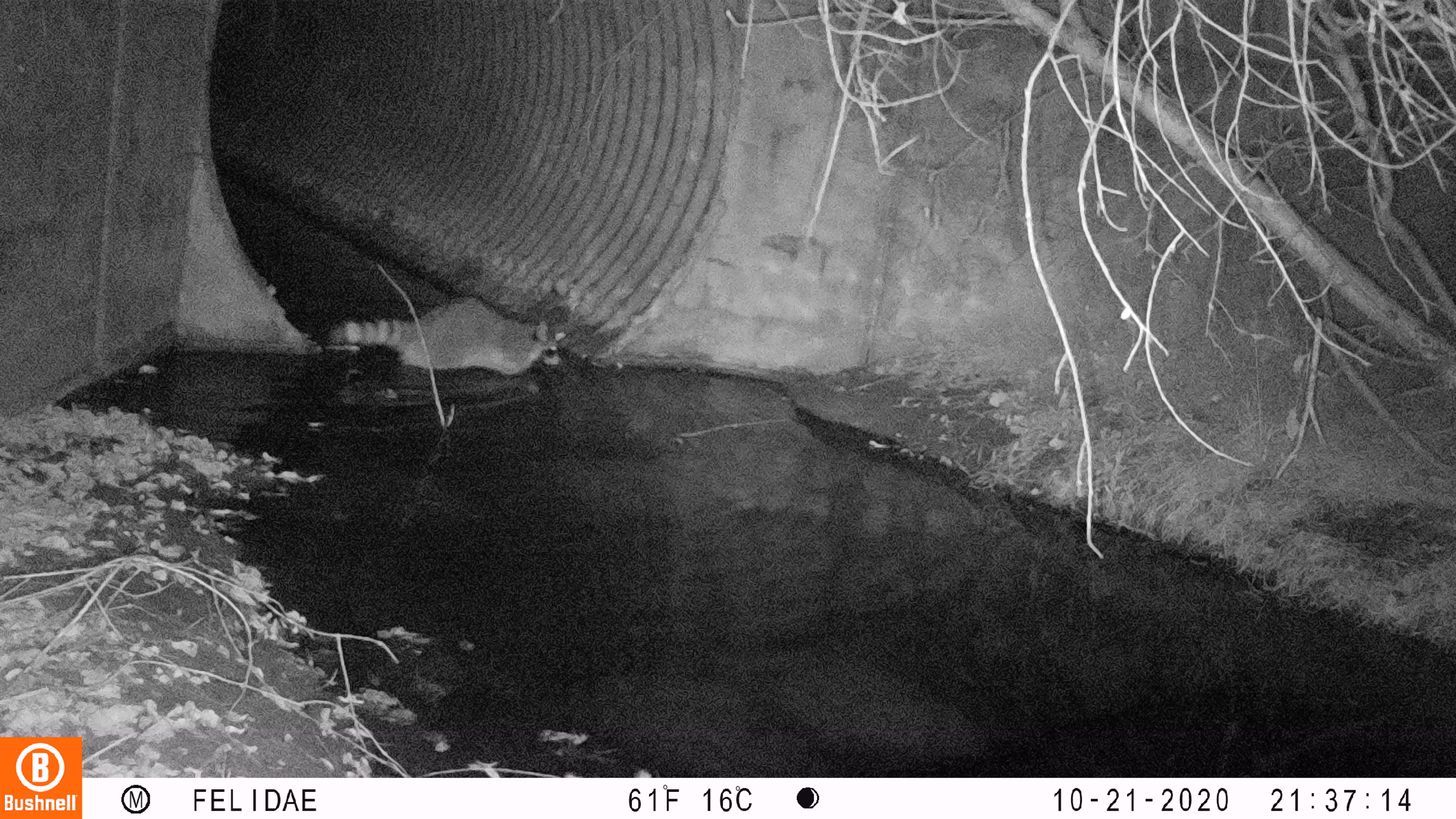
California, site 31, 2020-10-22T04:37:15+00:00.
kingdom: Animalia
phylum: Chordata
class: Mammalia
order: Carnivora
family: Procyonidae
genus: Procyon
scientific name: Procyon lotor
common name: raccoon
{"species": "raccoon (Procyon lotor)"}